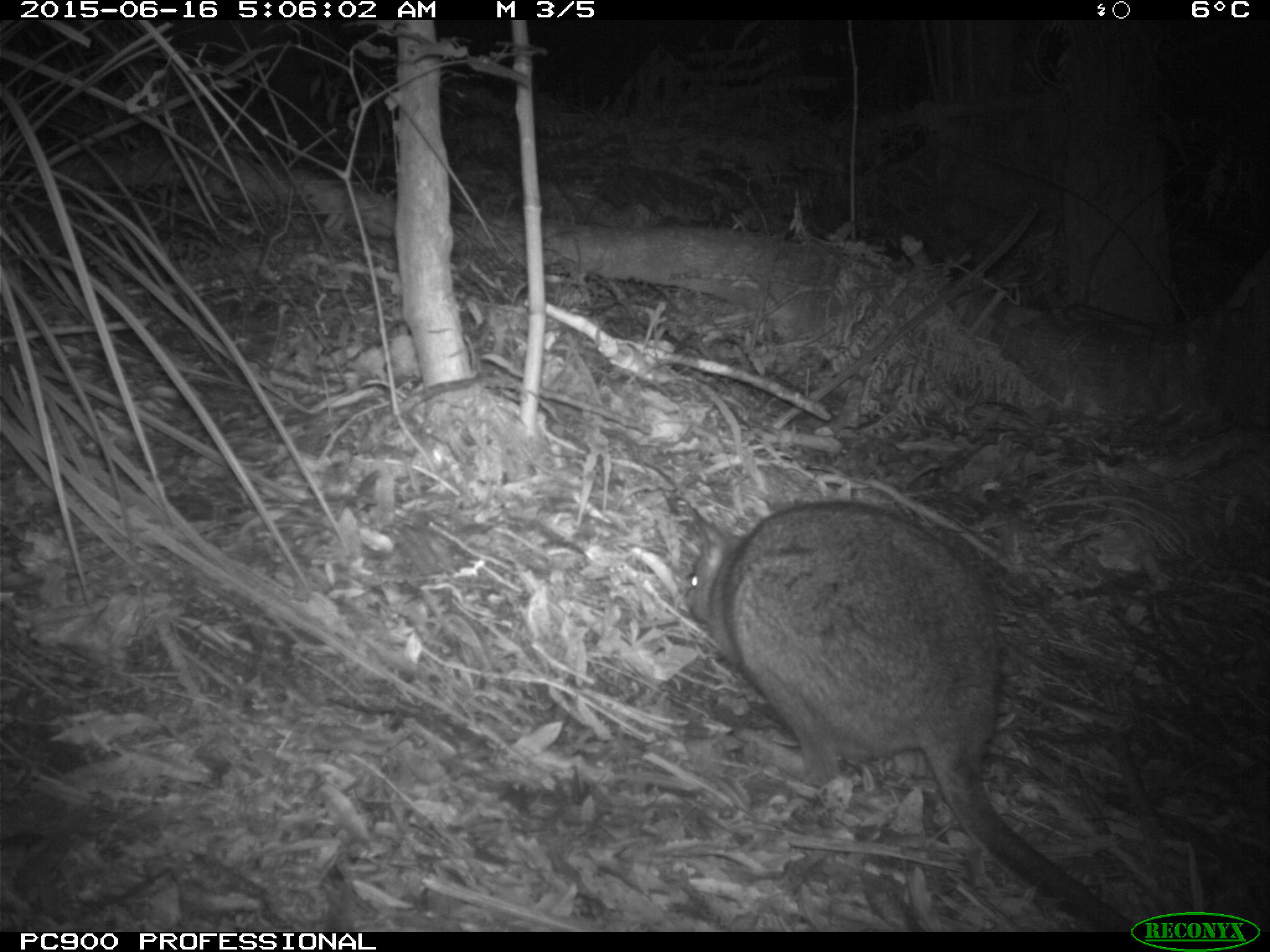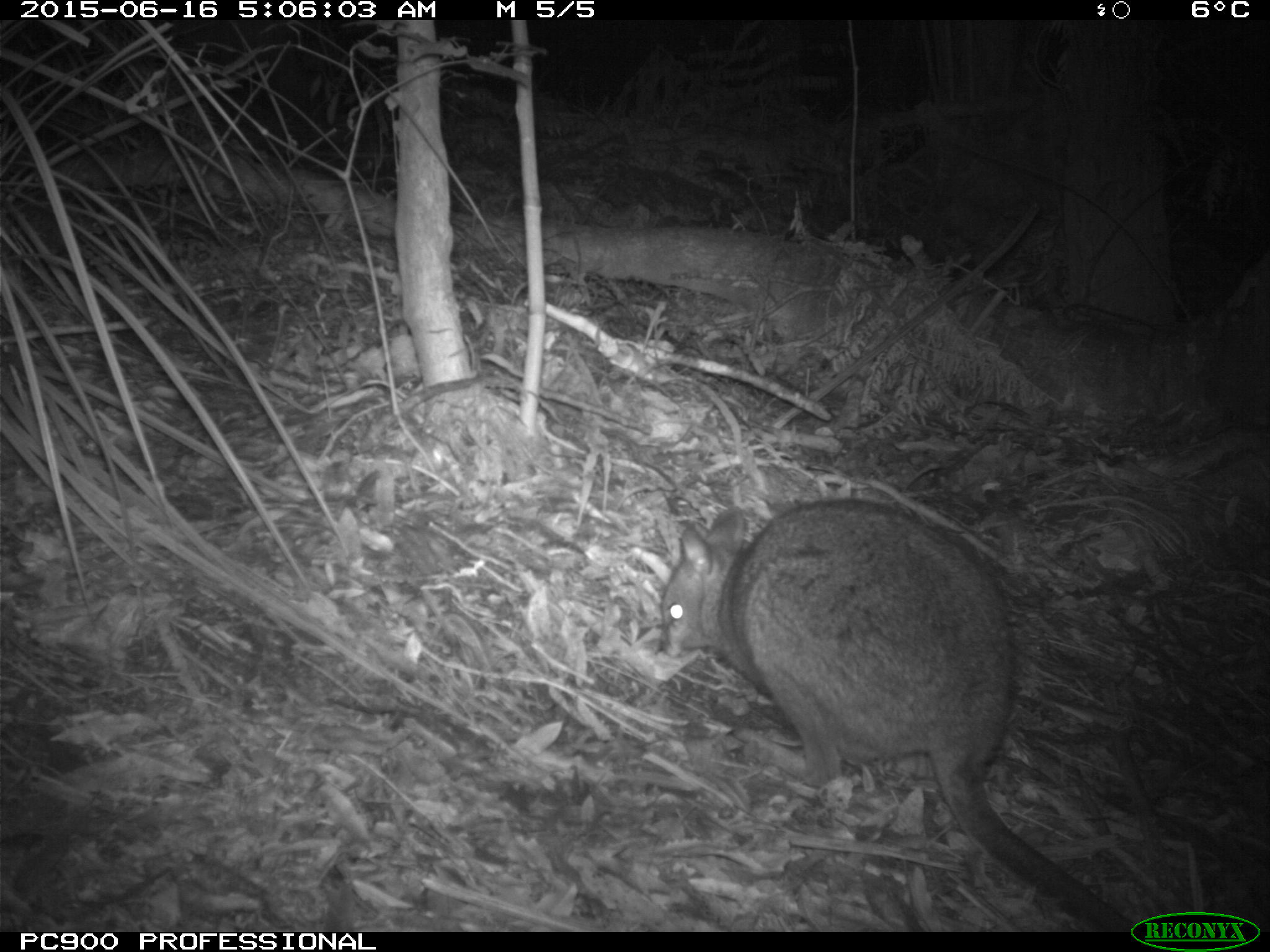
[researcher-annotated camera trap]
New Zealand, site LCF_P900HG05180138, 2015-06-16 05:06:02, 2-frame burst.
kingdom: Animalia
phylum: Chordata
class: Mammalia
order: Diprotodontia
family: Macropodidae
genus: Notamacropus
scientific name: Notamacropus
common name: wallaby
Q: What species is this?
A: Wallaby (Notamacropus).